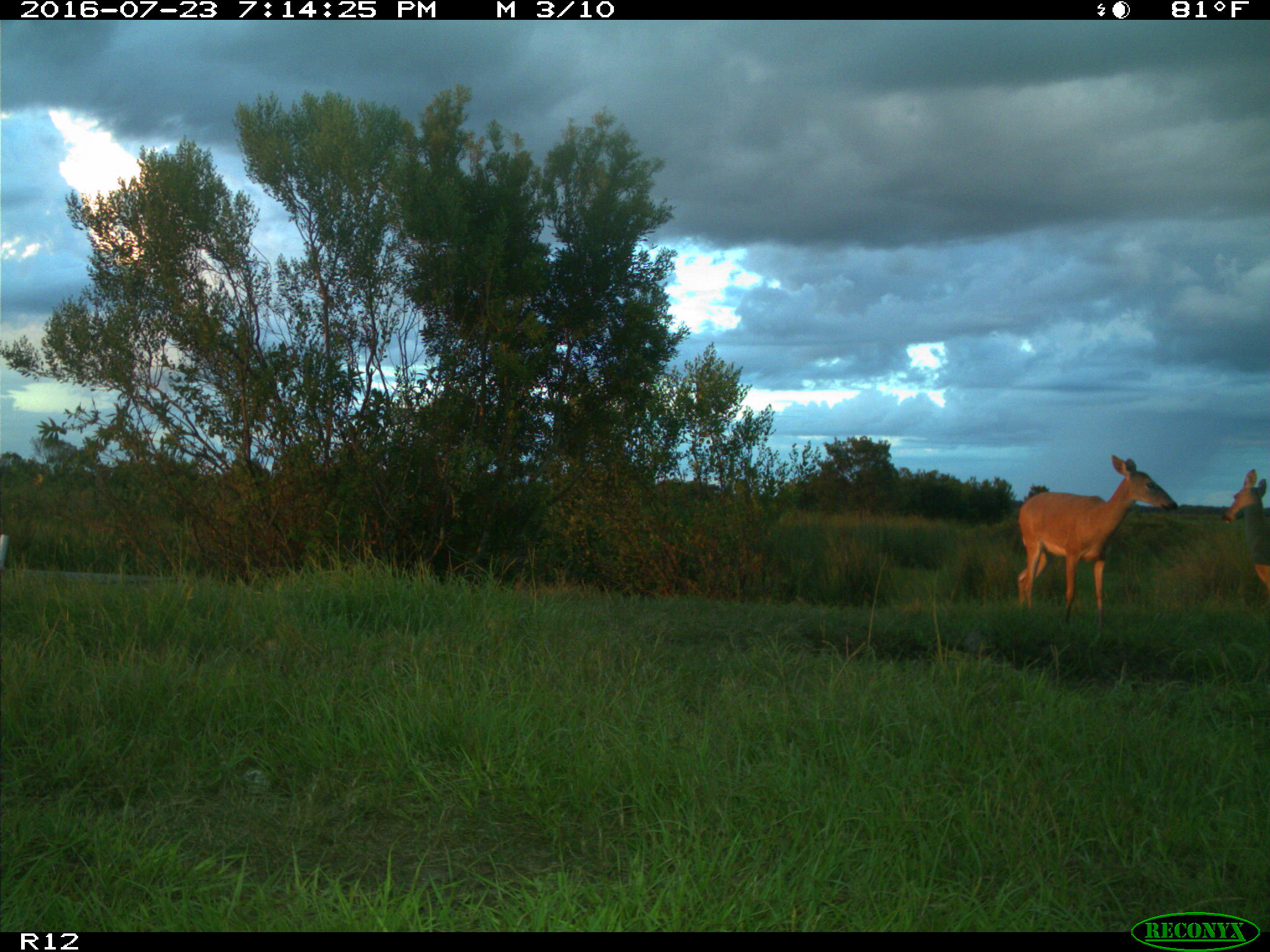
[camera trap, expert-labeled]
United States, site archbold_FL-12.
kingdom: Animalia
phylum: Chordata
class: Mammalia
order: Artiodactyla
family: Cervidae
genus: Odocoileus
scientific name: Odocoileus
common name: deer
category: unidentified deer